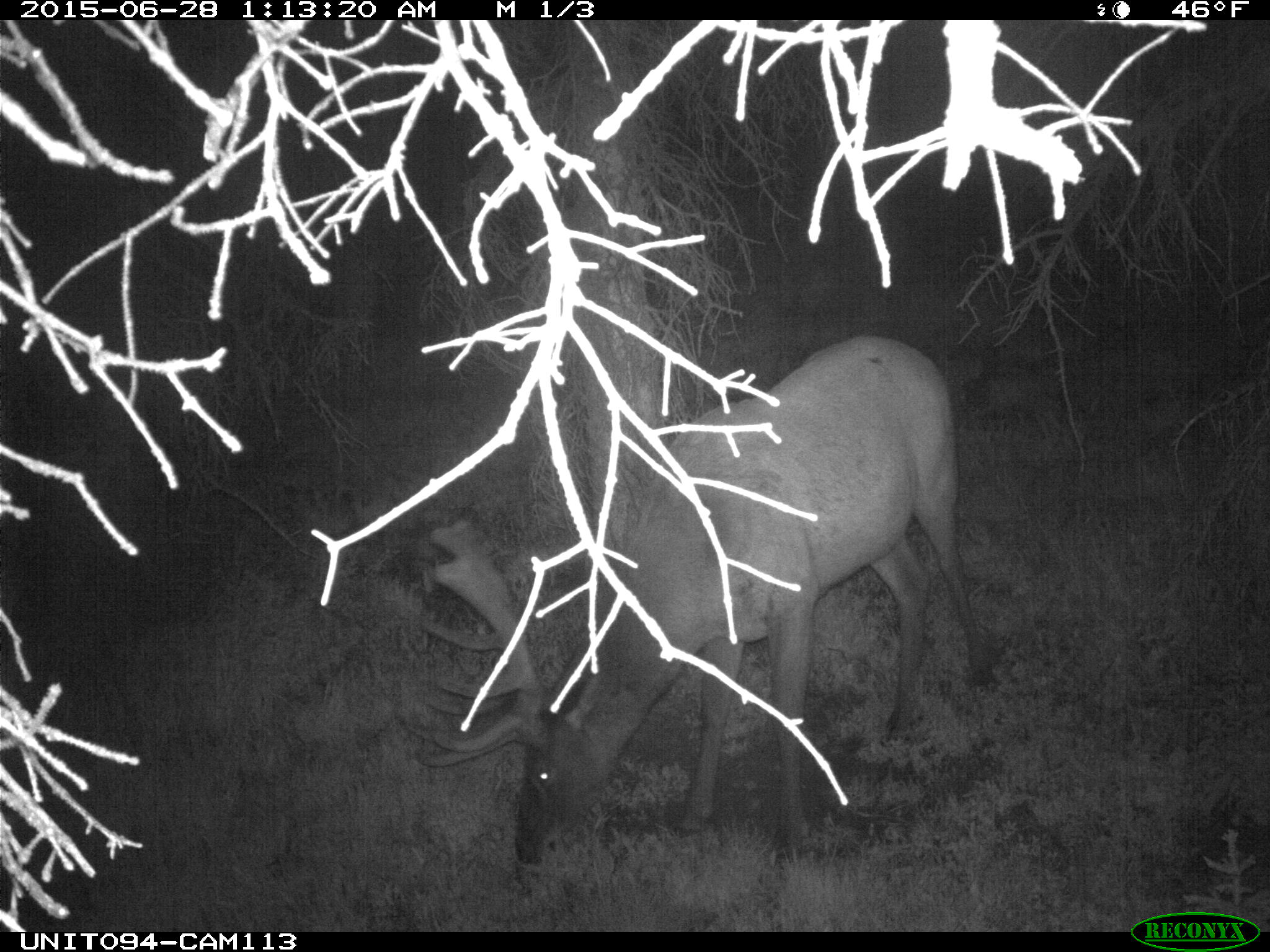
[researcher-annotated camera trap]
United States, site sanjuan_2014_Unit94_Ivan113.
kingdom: Animalia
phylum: Chordata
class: Mammalia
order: Artiodactyla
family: Cervidae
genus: Cervus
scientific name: Cervus elaphus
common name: red deer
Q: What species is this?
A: Cervus elaphus (red deer).